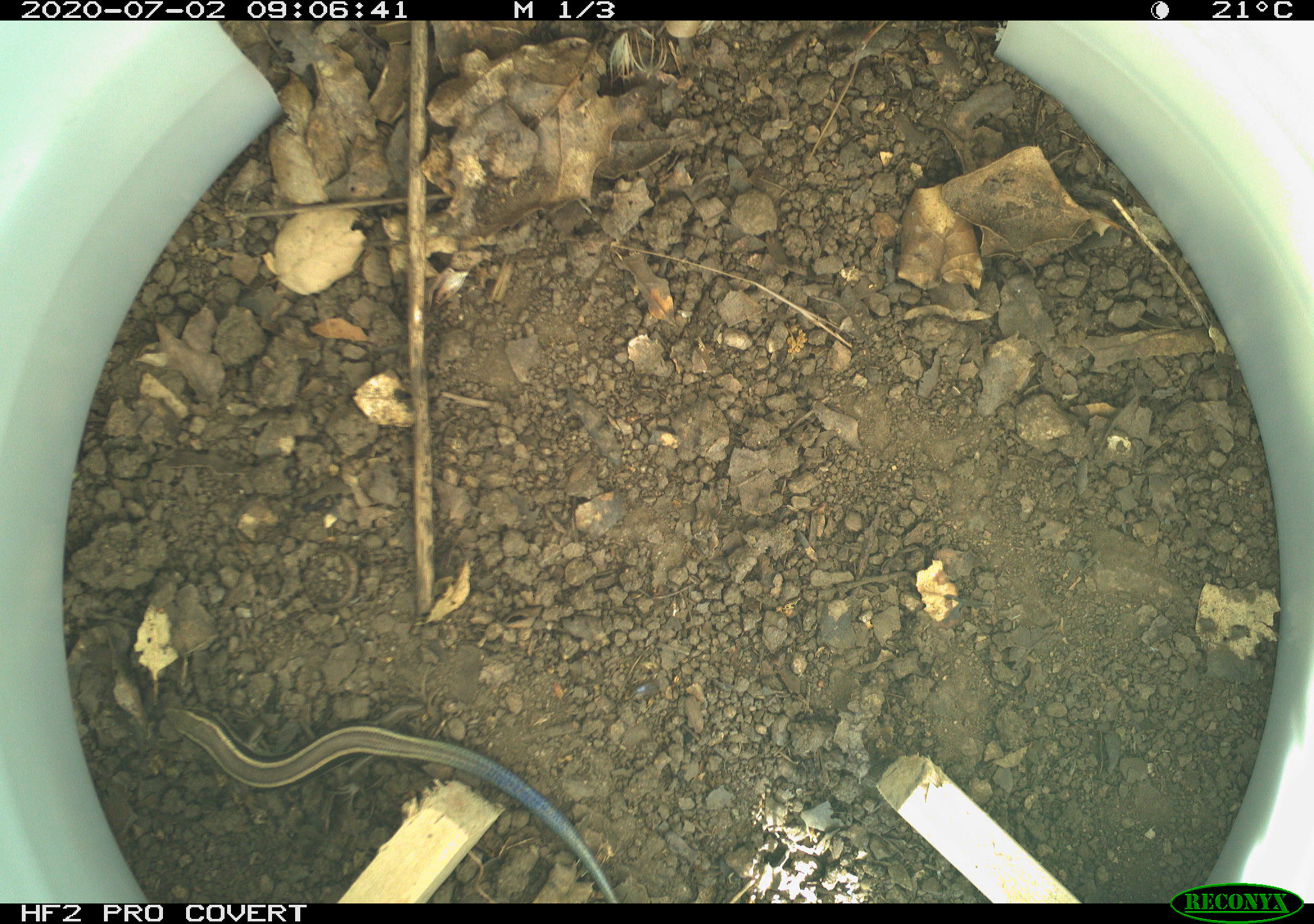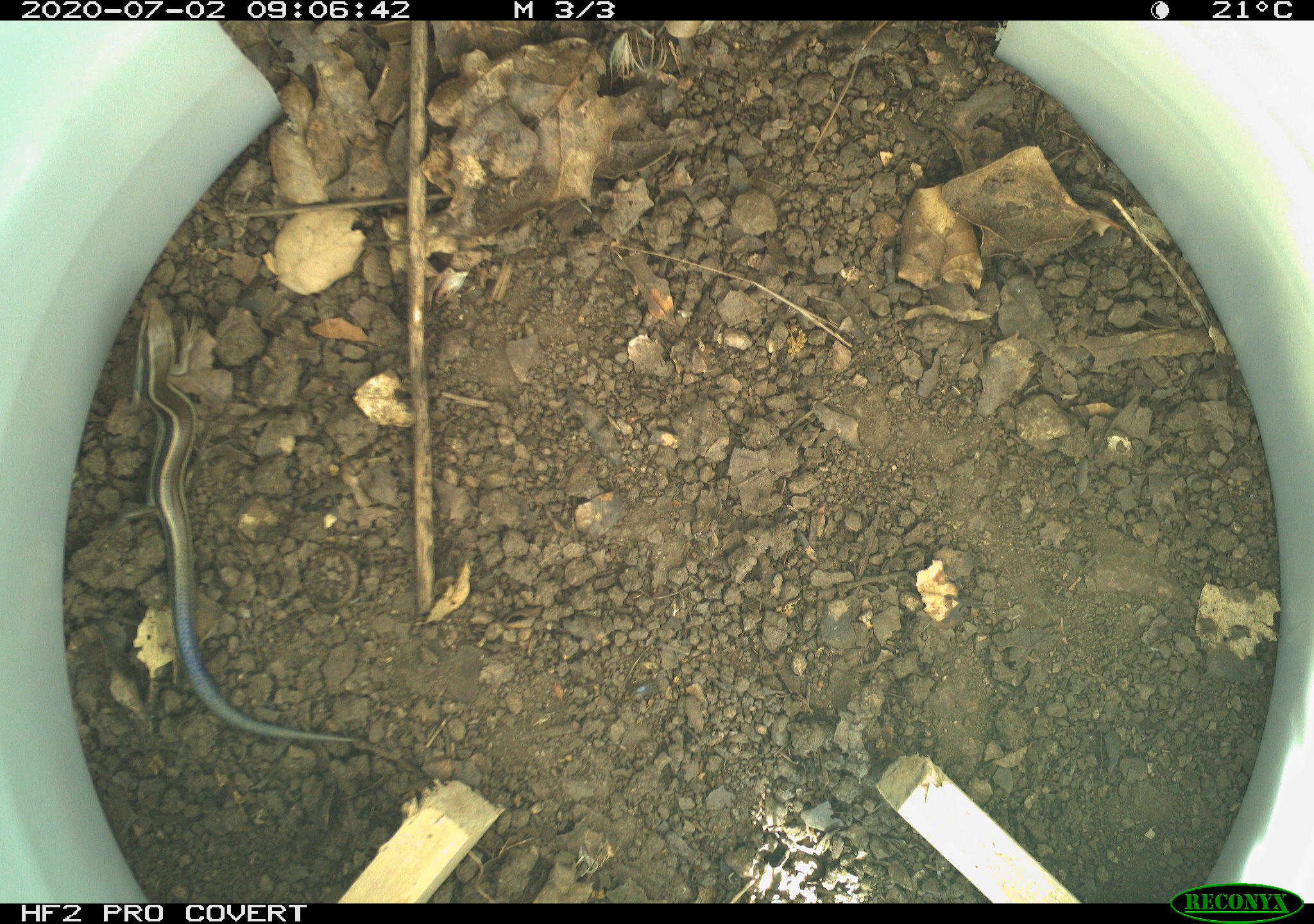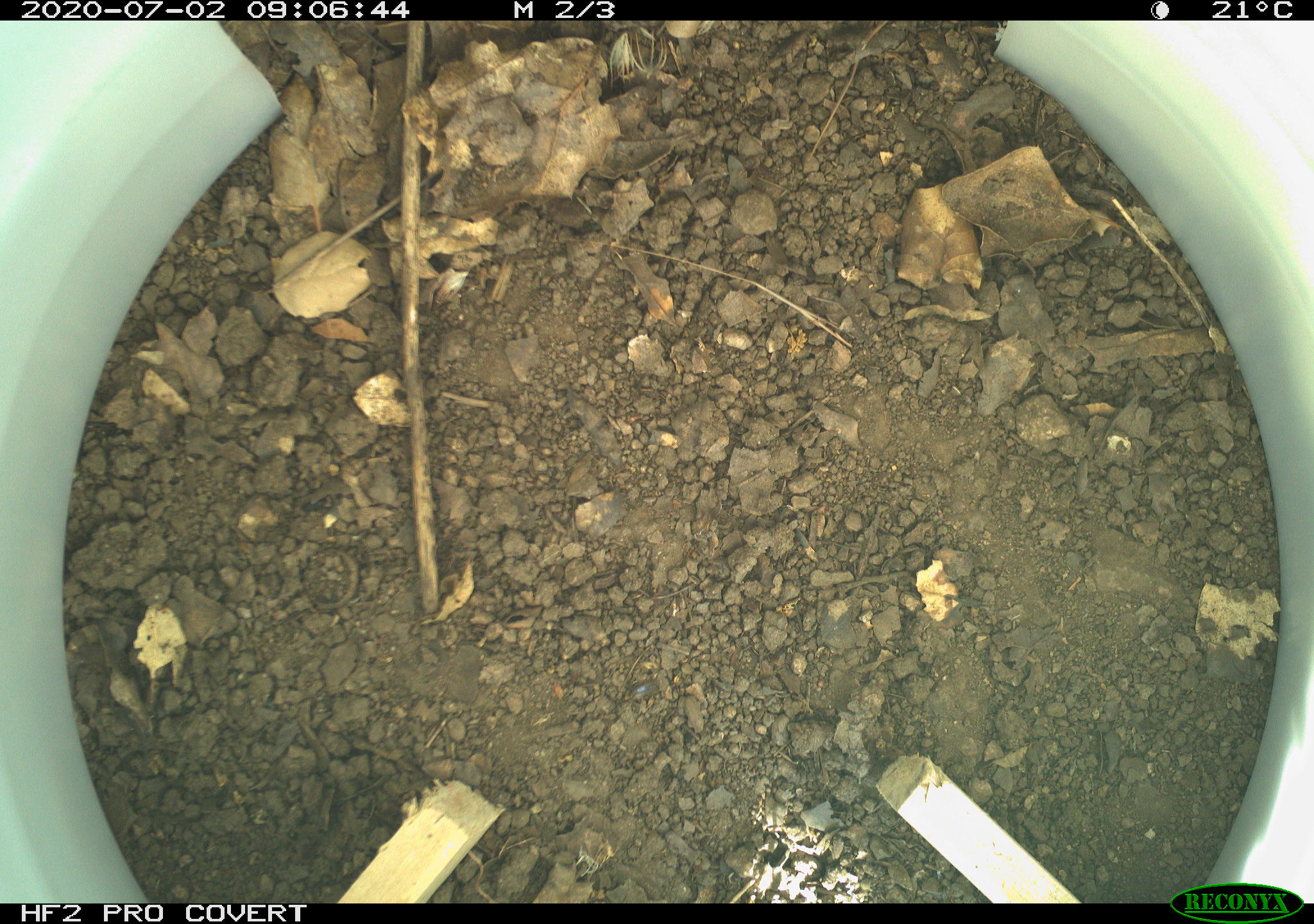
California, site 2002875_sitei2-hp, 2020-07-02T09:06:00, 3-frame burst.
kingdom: Animalia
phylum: Chordata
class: Reptilia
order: Squamata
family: Scincidae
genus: Plestiodon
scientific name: Plestiodon skiltonianus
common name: western skink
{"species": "western skink (Plestiodon skiltonianus)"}